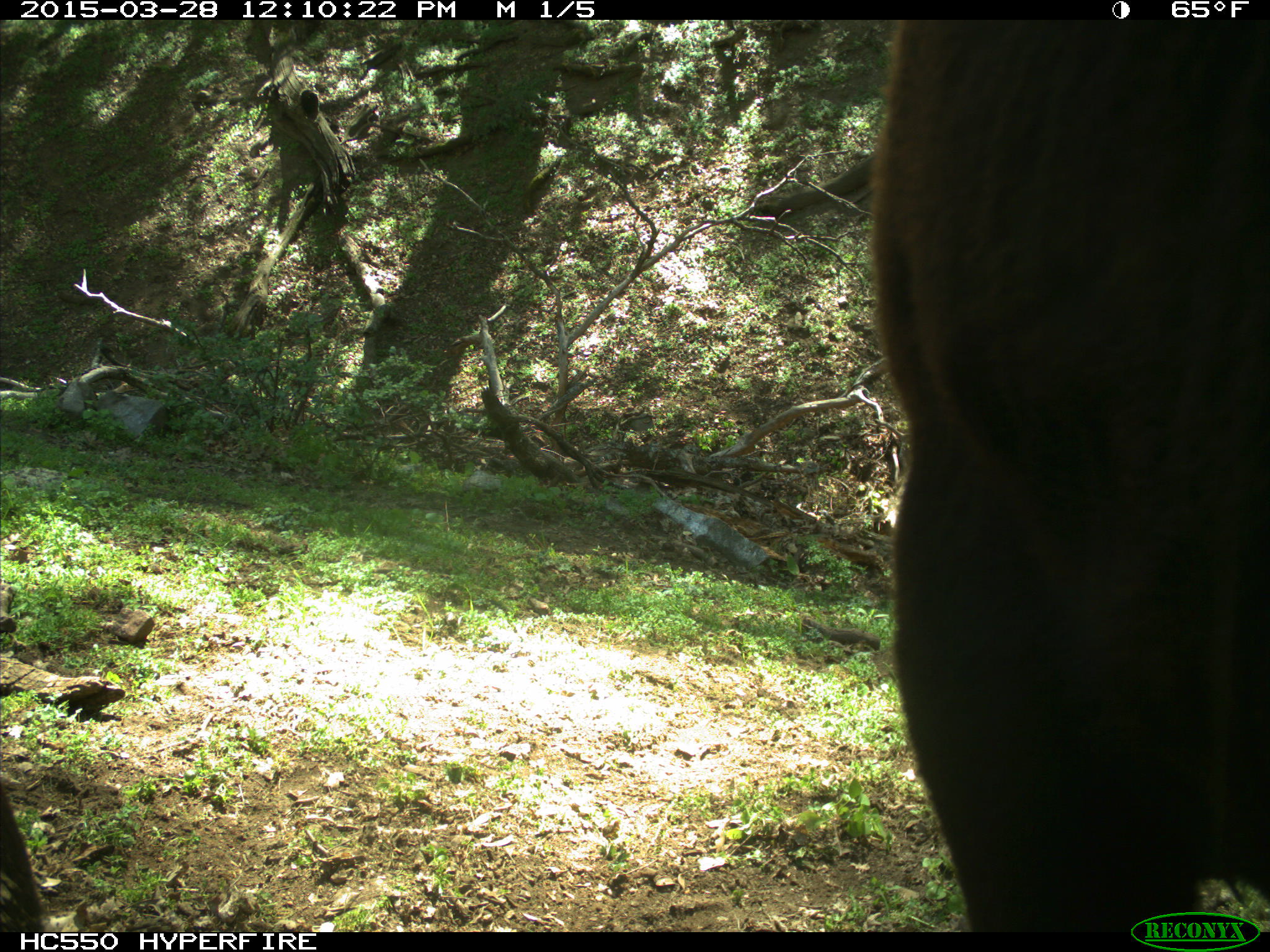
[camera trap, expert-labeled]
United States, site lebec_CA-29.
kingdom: Animalia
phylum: Chordata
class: Mammalia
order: Artiodactyla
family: Bovidae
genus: Bos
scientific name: Bos taurus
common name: domestic cow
Bos taurus (domestic cow).